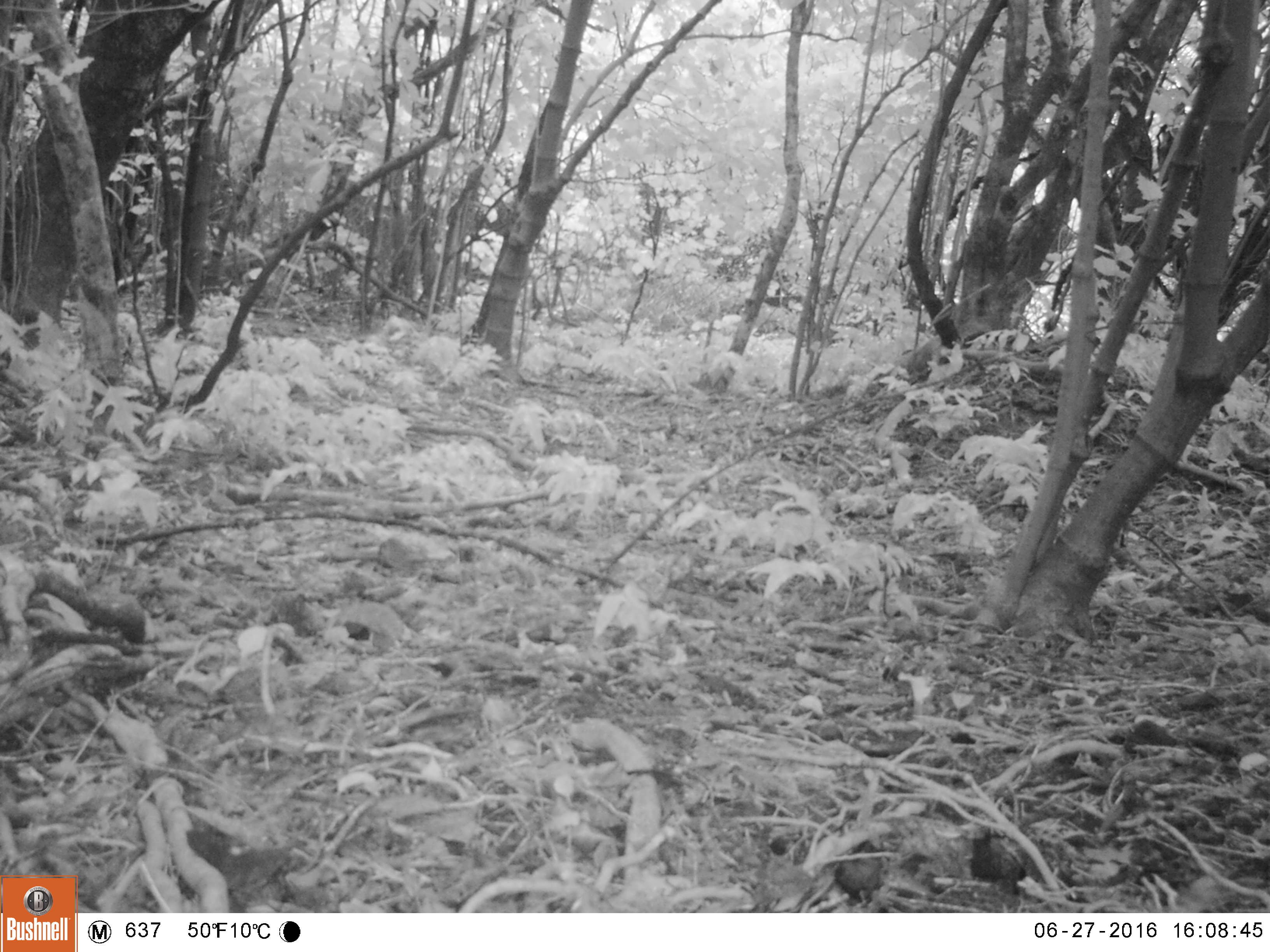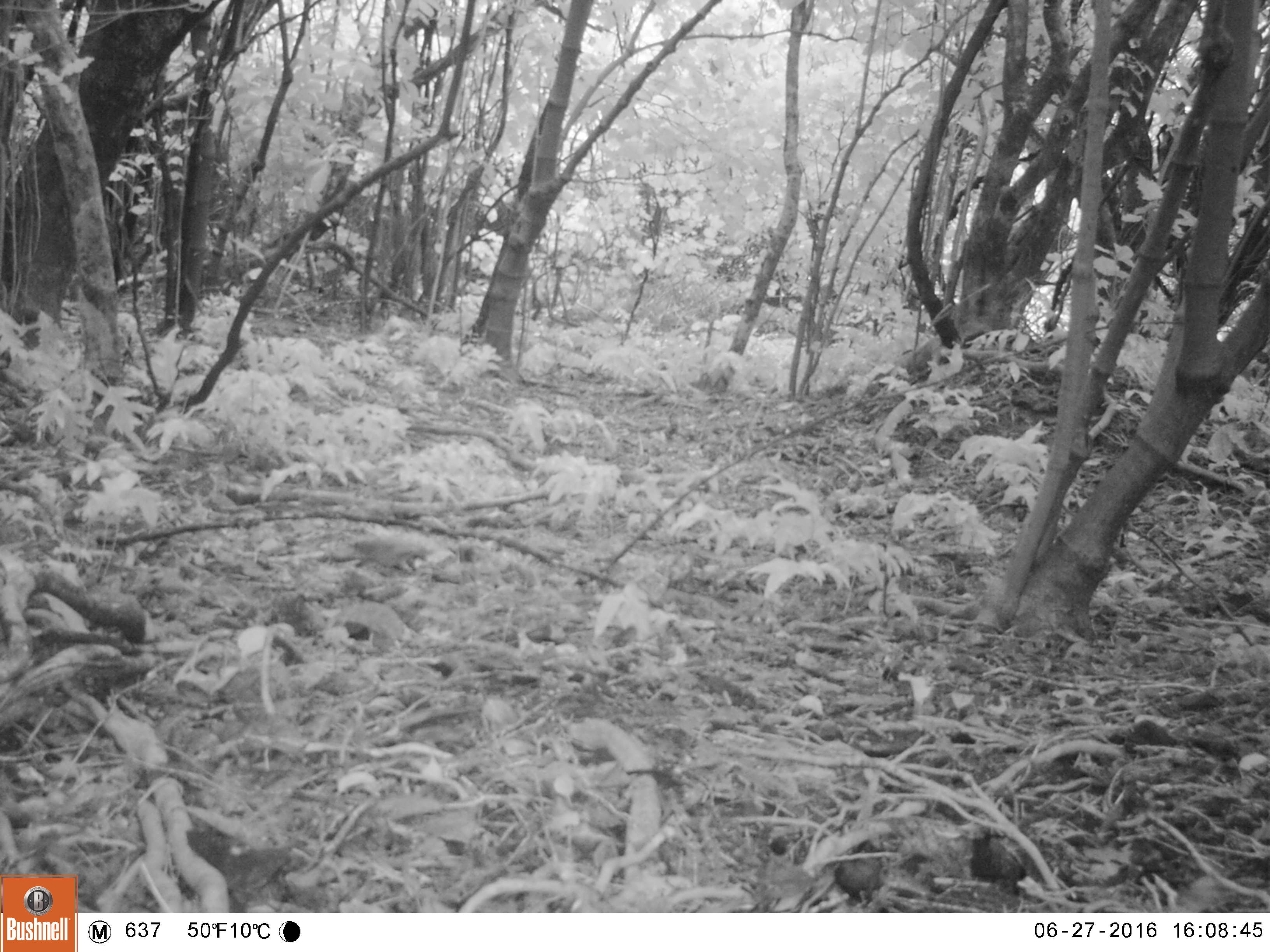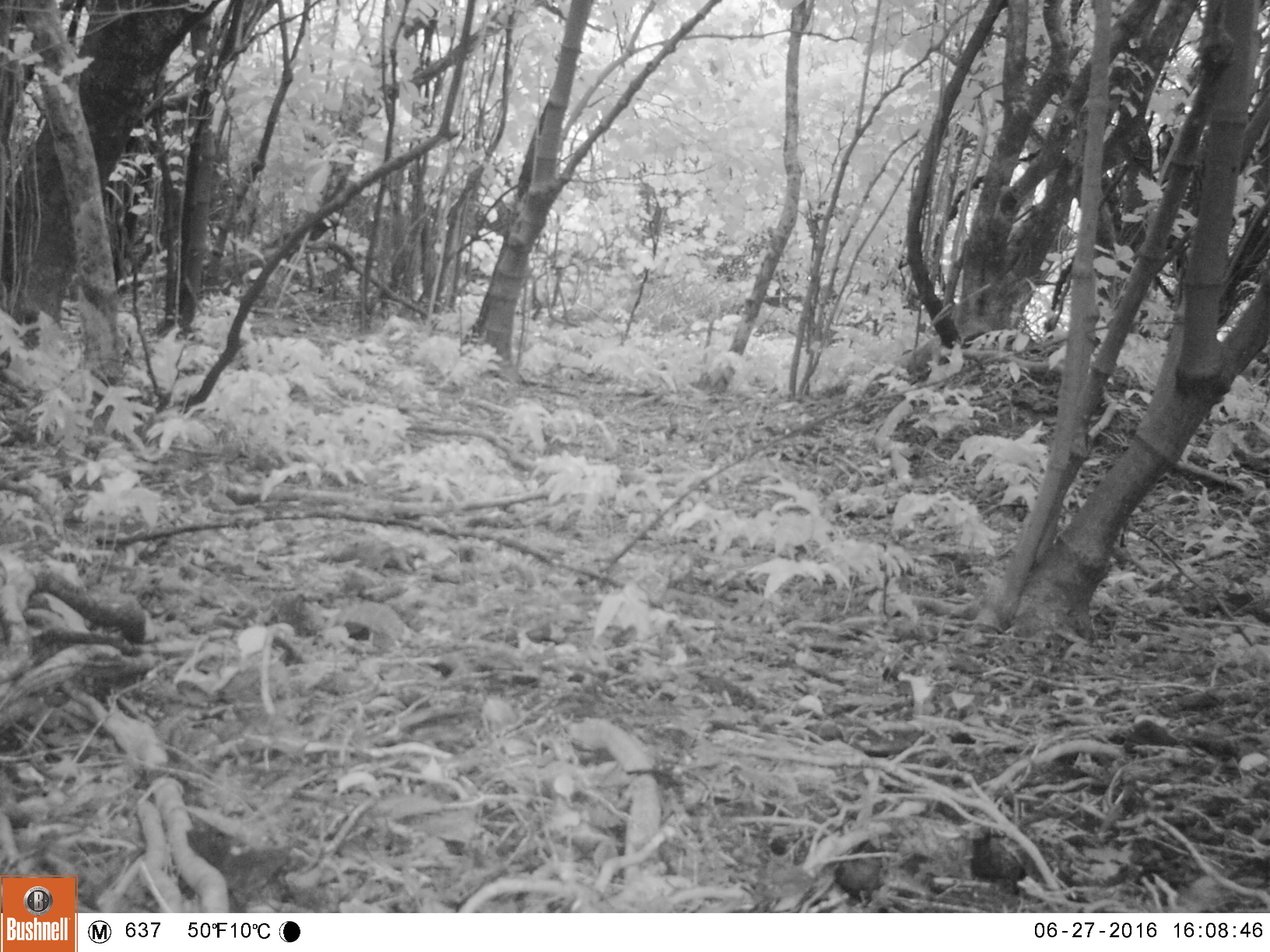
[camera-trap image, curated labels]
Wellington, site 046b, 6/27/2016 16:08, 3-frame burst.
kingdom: Animalia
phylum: Chordata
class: Aves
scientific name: Aves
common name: bird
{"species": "bird (Aves)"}